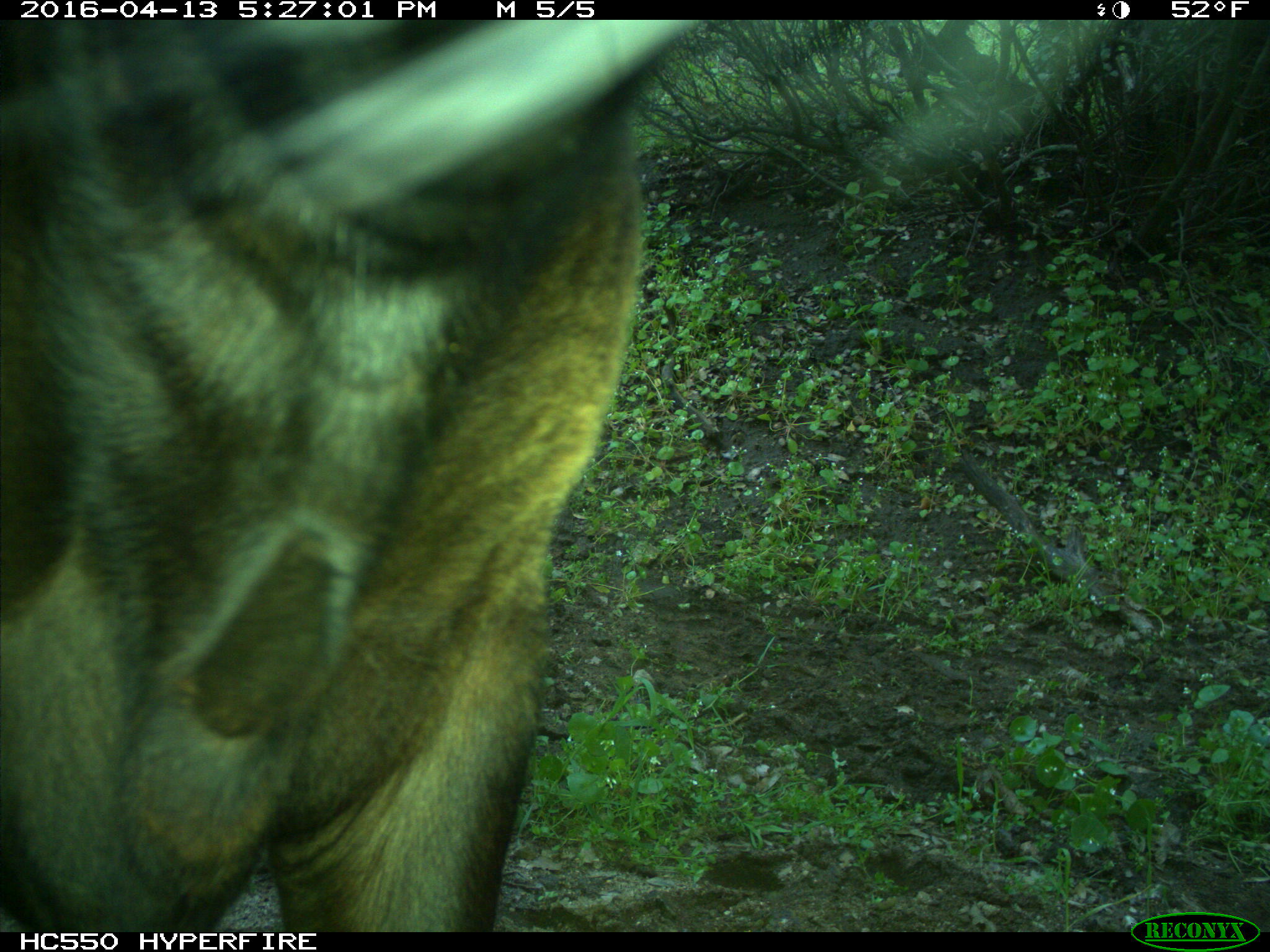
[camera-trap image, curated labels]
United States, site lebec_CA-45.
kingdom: Animalia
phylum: Chordata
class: Mammalia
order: Artiodactyla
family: Bovidae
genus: Bos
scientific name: Bos taurus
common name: domestic cow